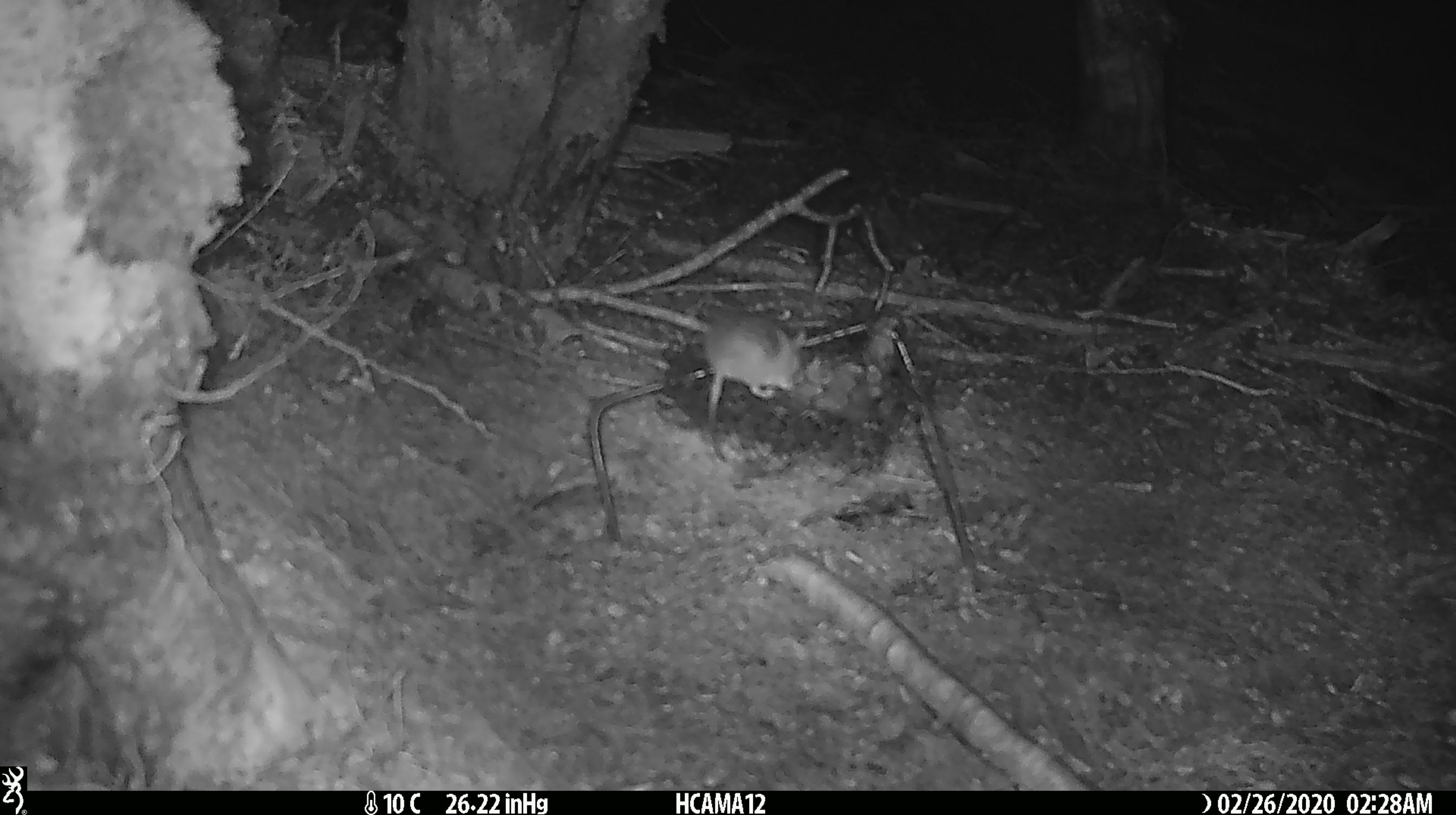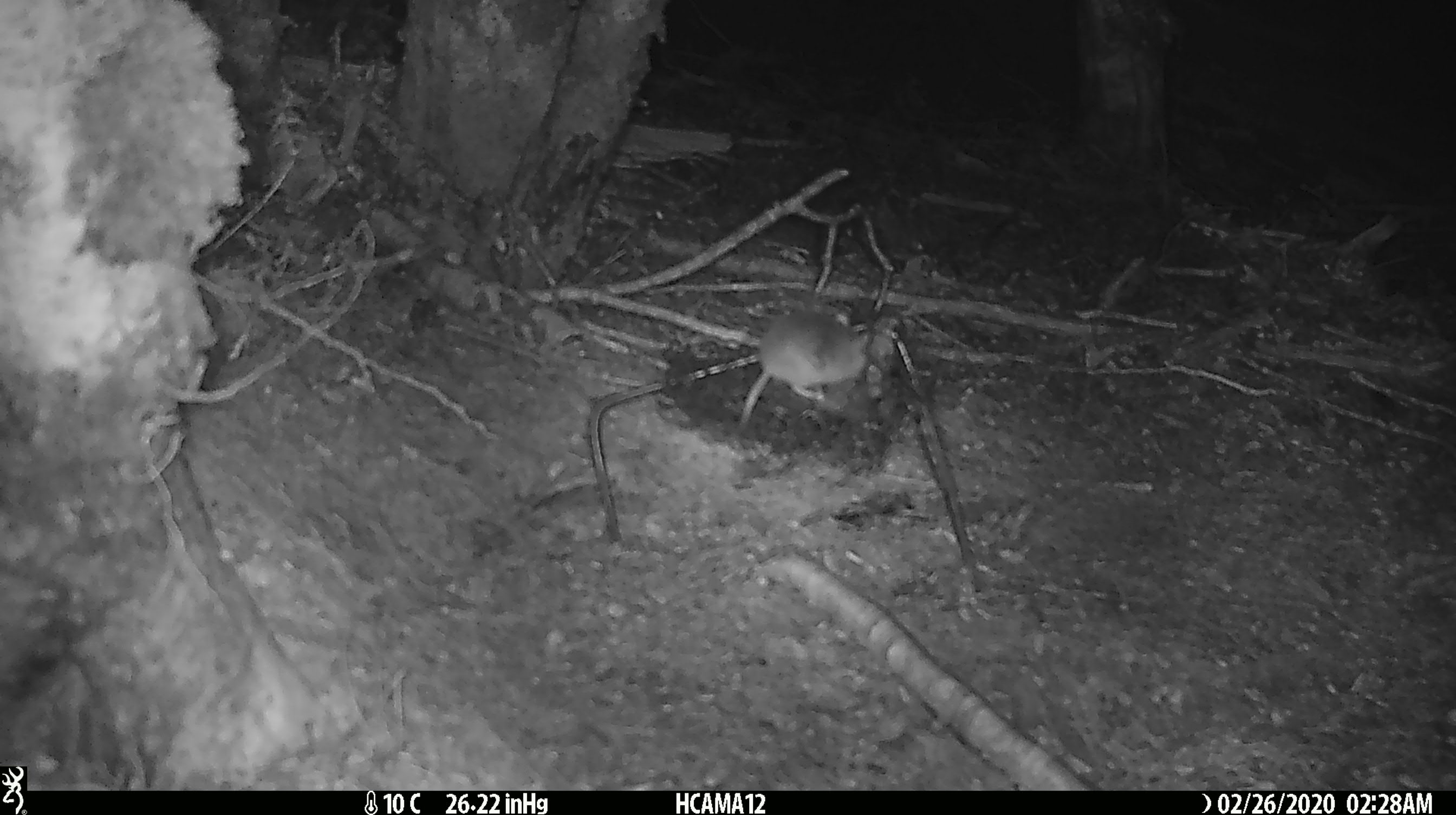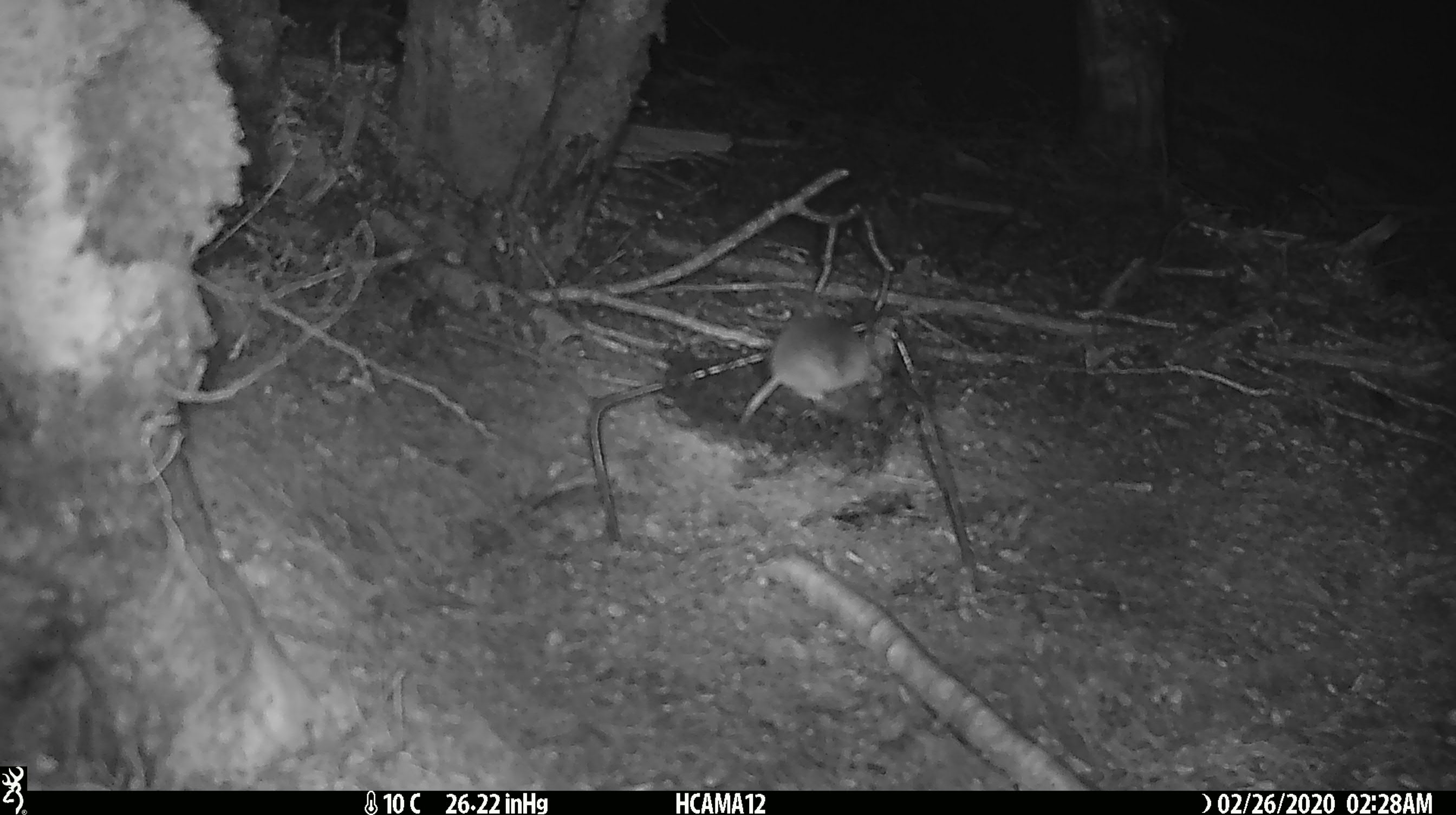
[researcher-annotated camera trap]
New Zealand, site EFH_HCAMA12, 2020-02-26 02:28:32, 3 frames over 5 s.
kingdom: Animalia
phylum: Chordata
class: Mammalia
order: Rodentia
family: Muridae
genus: Mus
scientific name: Mus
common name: mouse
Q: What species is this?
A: Mouse (Mus).